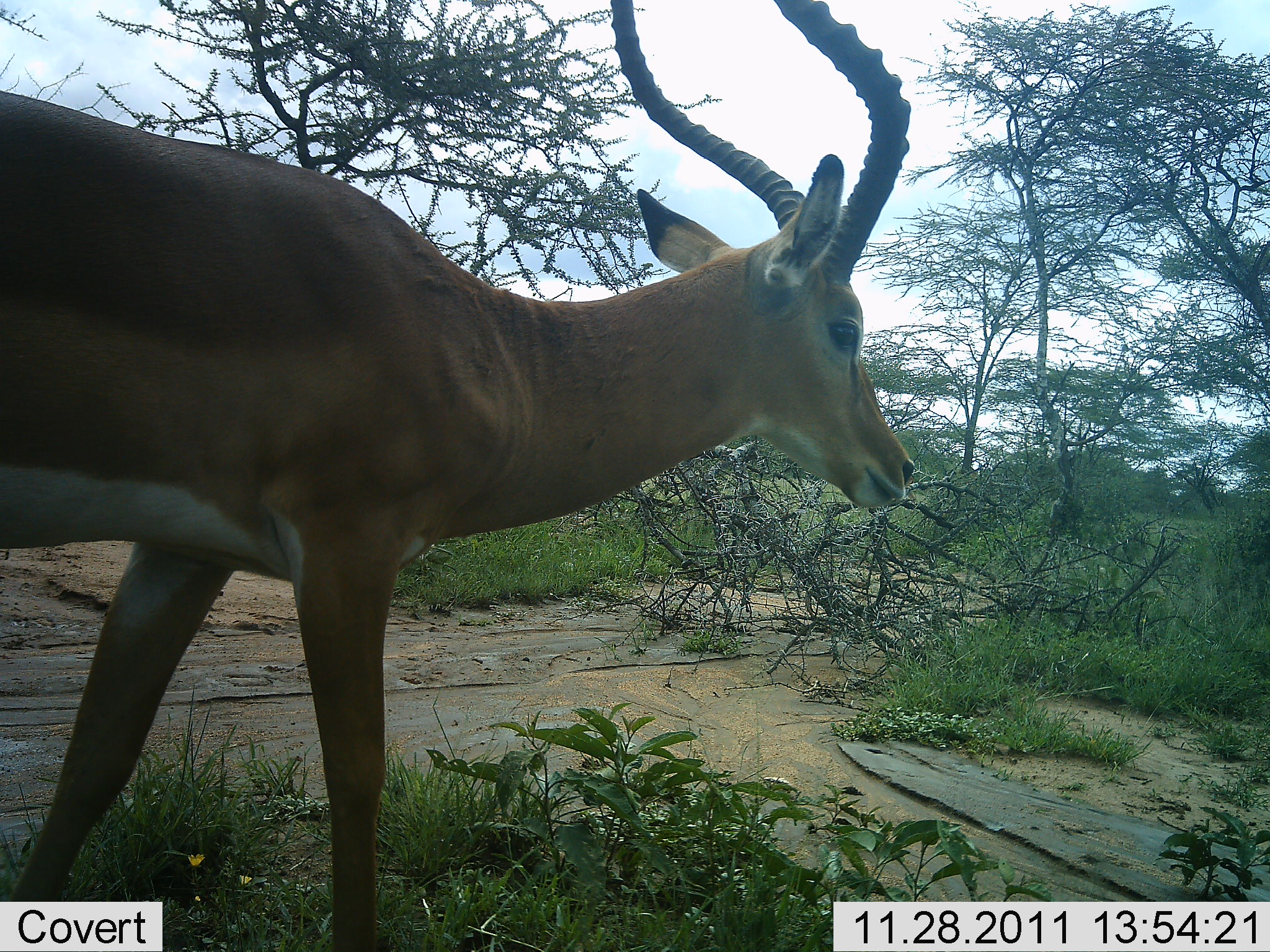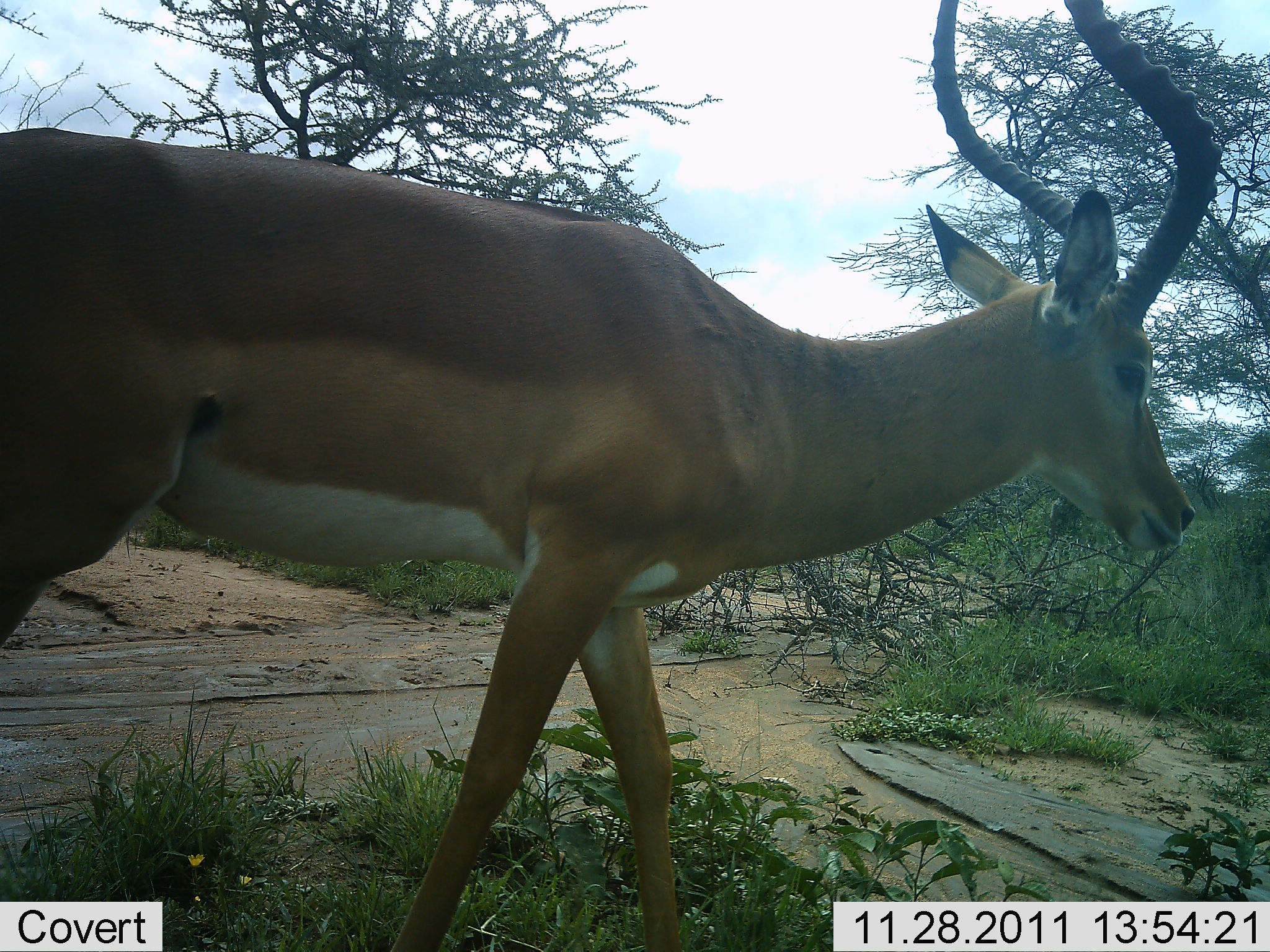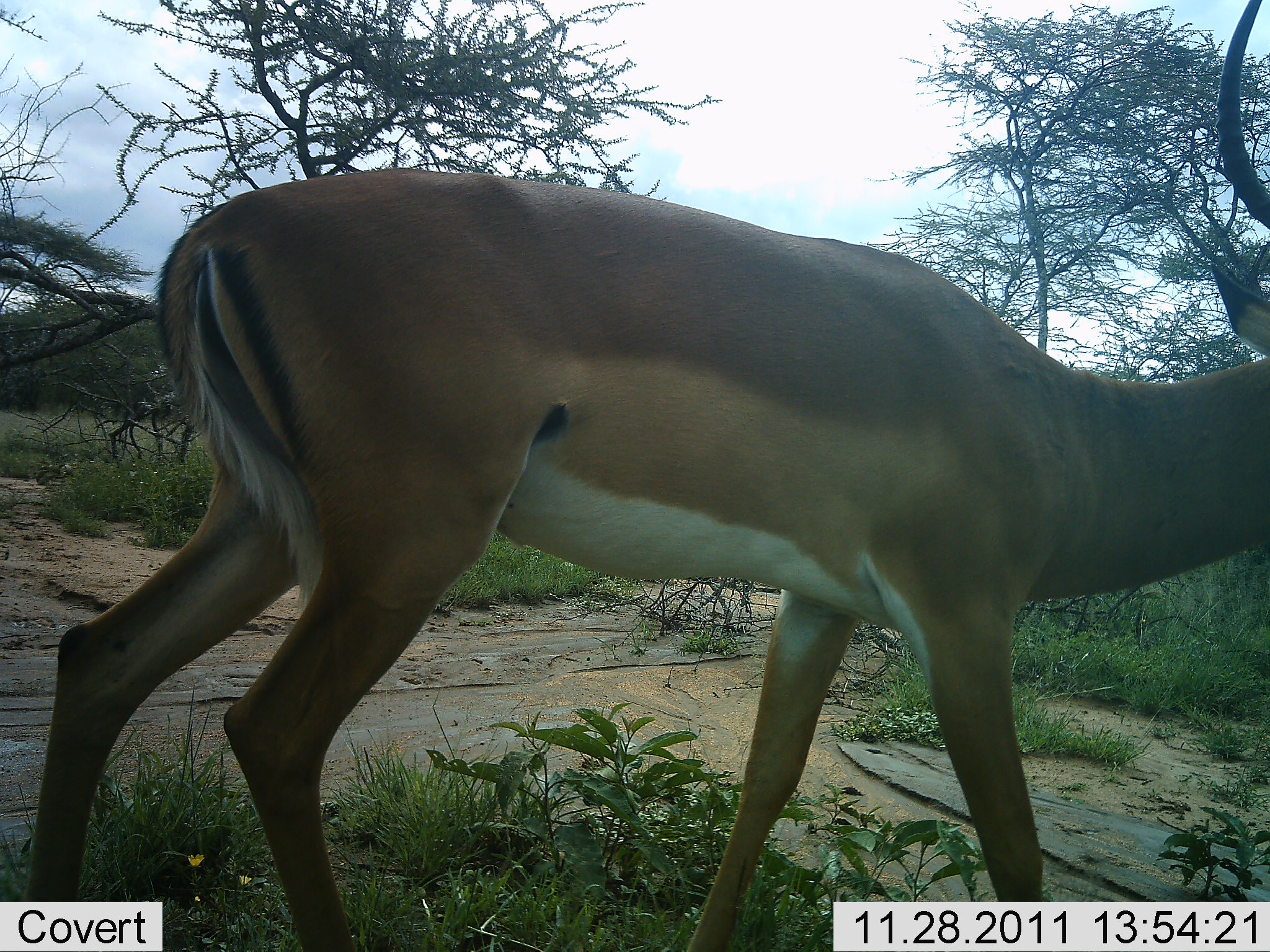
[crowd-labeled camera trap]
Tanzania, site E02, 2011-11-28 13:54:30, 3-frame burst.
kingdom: Animalia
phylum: Chordata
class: Mammalia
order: Artiodactyla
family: Bovidae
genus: Aepyceros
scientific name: Aepyceros melampus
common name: impala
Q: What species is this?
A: Impala (Aepyceros melampus).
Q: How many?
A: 1.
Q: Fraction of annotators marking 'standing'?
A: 8%.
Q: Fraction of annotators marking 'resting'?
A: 0%.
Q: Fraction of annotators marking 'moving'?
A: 92%.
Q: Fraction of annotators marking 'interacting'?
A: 0%.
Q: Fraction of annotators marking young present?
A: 0%.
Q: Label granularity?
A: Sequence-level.